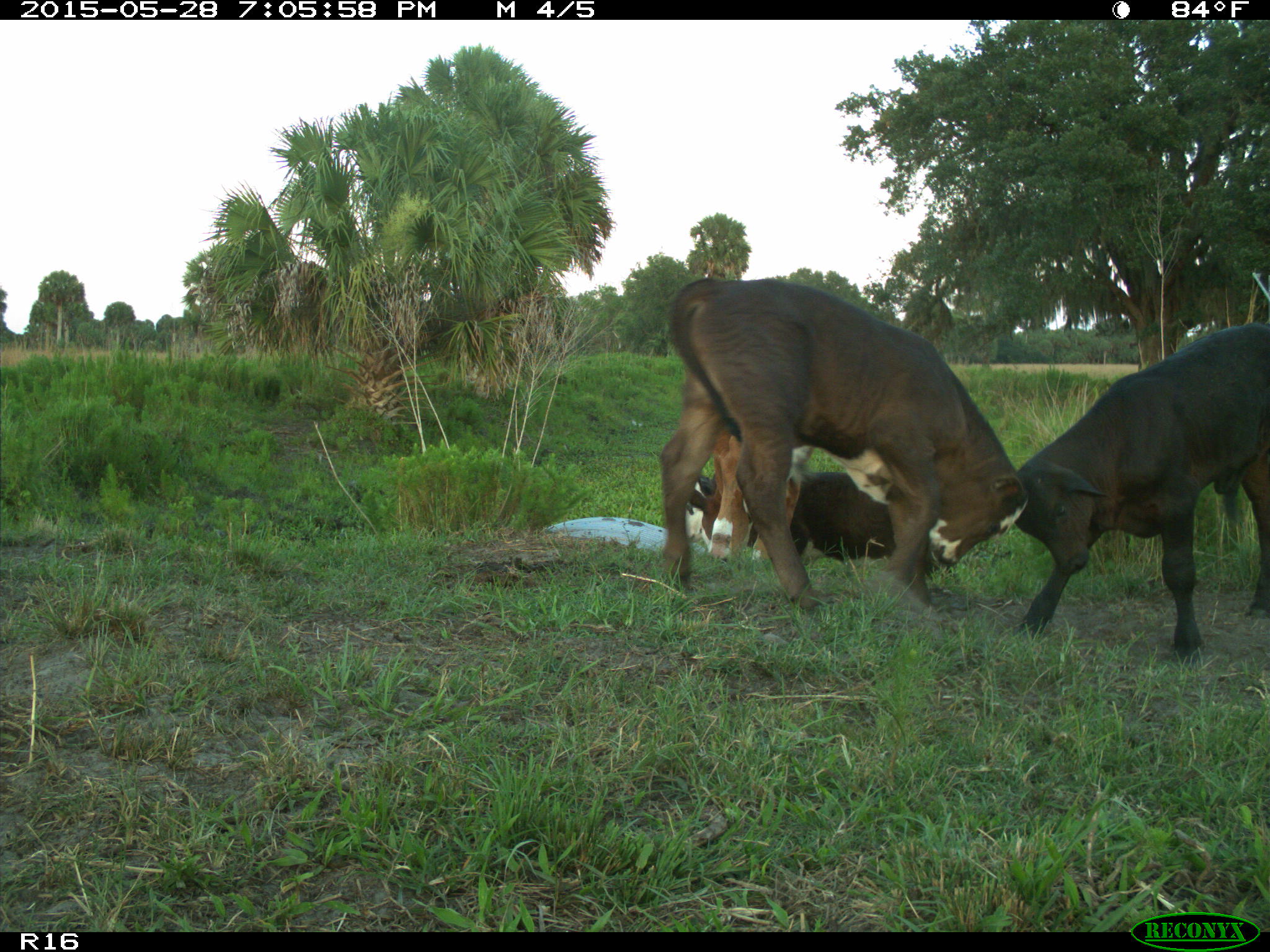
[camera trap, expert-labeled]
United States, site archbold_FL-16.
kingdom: Animalia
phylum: Chordata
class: Mammalia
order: Artiodactyla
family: Bovidae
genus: Bos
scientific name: Bos taurus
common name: domestic cow